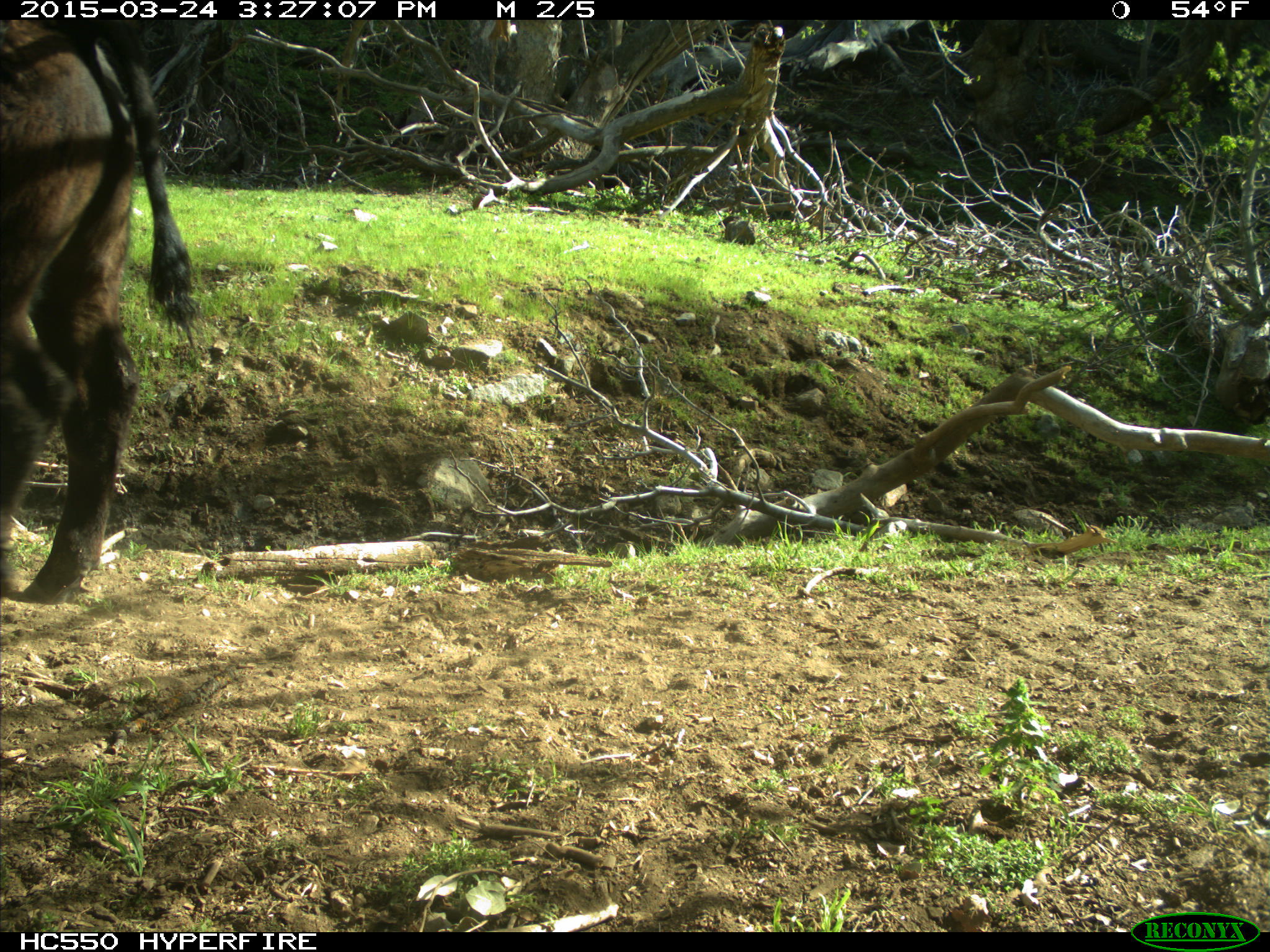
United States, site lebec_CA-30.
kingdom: Animalia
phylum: Chordata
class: Mammalia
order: Artiodactyla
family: Bovidae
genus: Bos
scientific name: Bos taurus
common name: domestic cow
Bos taurus (domestic cow).